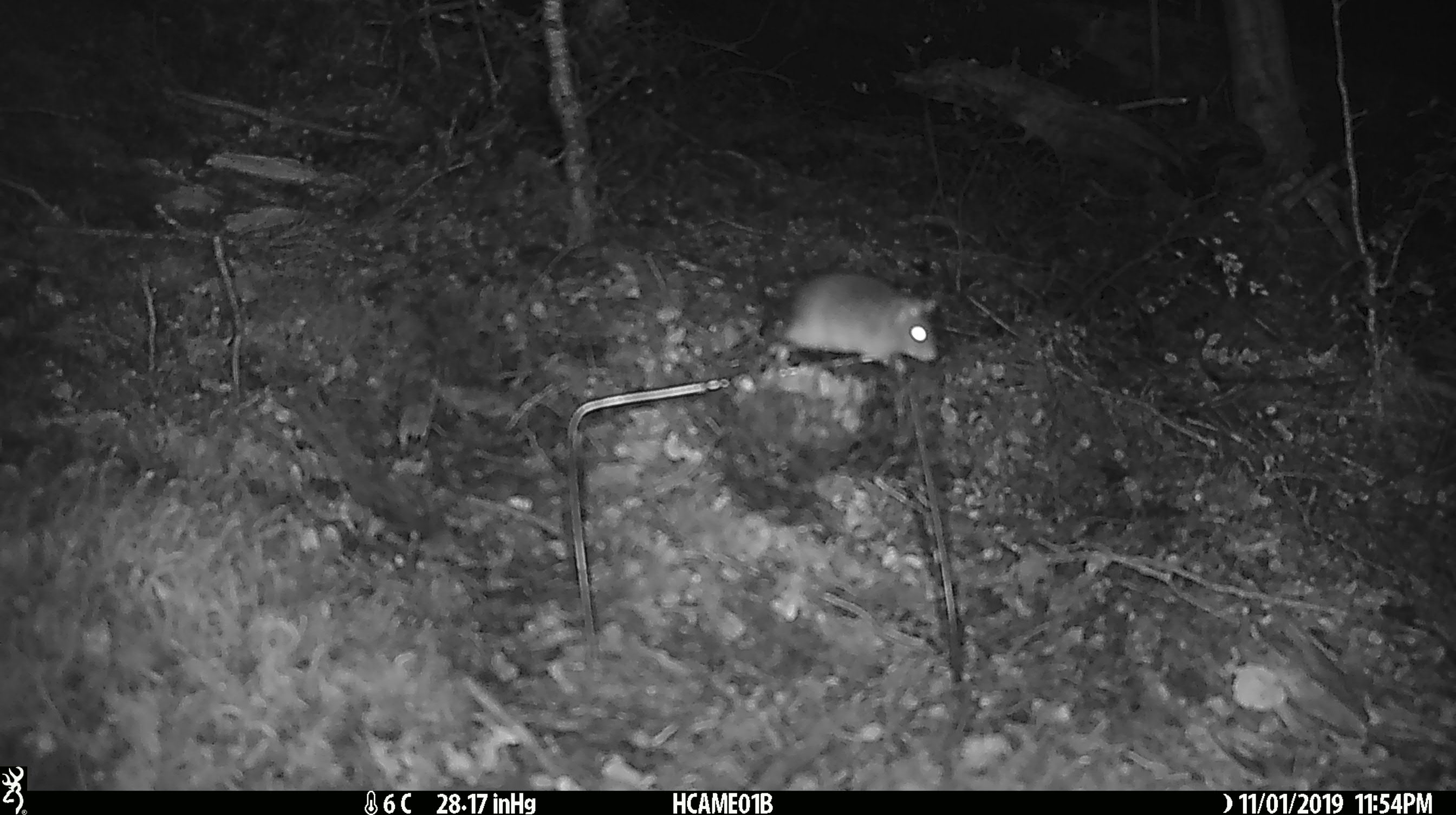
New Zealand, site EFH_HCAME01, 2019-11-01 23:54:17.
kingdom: Animalia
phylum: Chordata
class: Mammalia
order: Rodentia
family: Muridae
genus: Mus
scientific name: Mus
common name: mouse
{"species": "mouse (Mus)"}